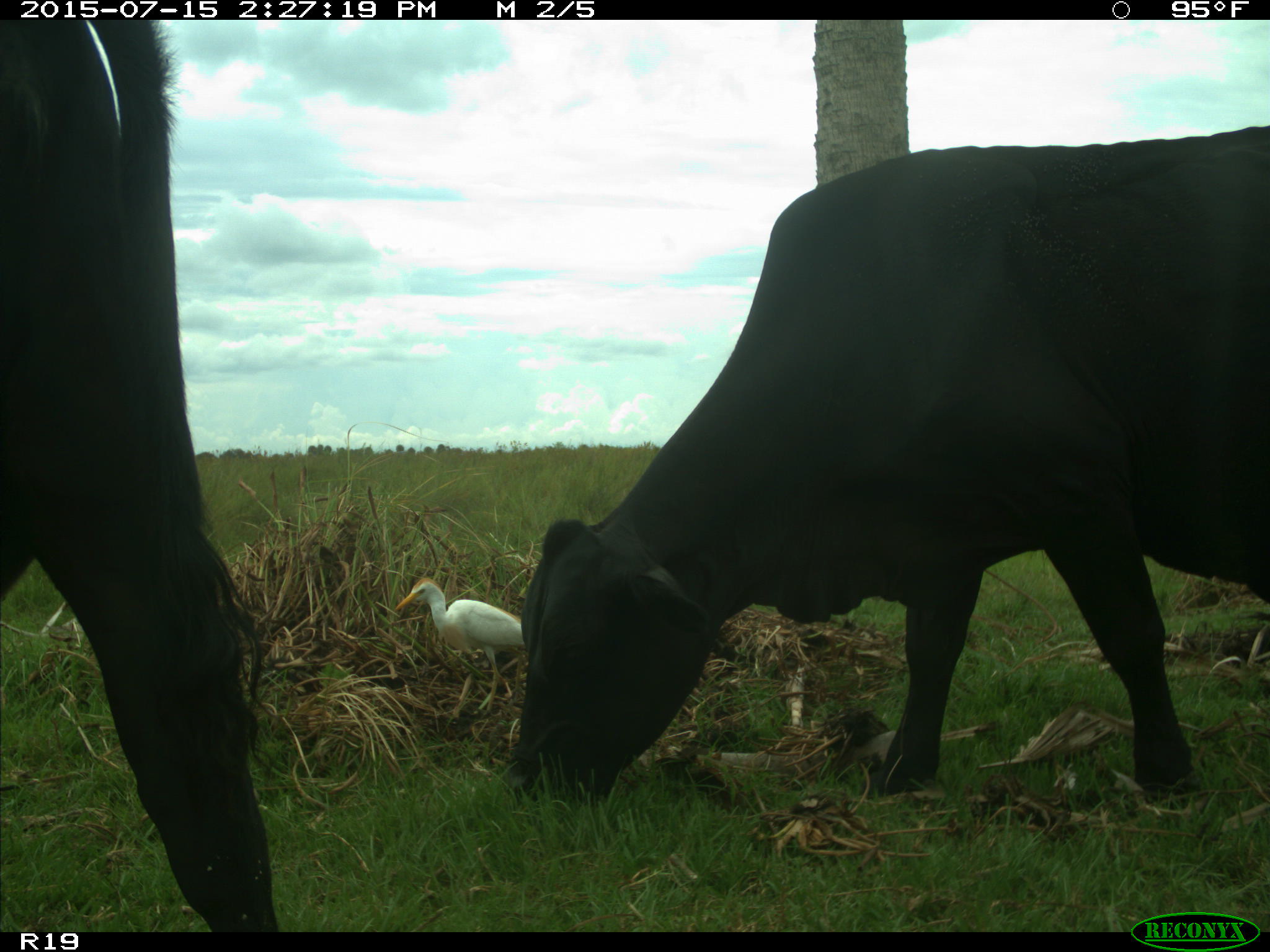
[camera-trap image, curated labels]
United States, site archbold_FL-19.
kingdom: Animalia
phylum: Chordata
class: Mammalia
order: Artiodactyla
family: Bovidae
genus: Bos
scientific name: Bos taurus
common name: domestic cow